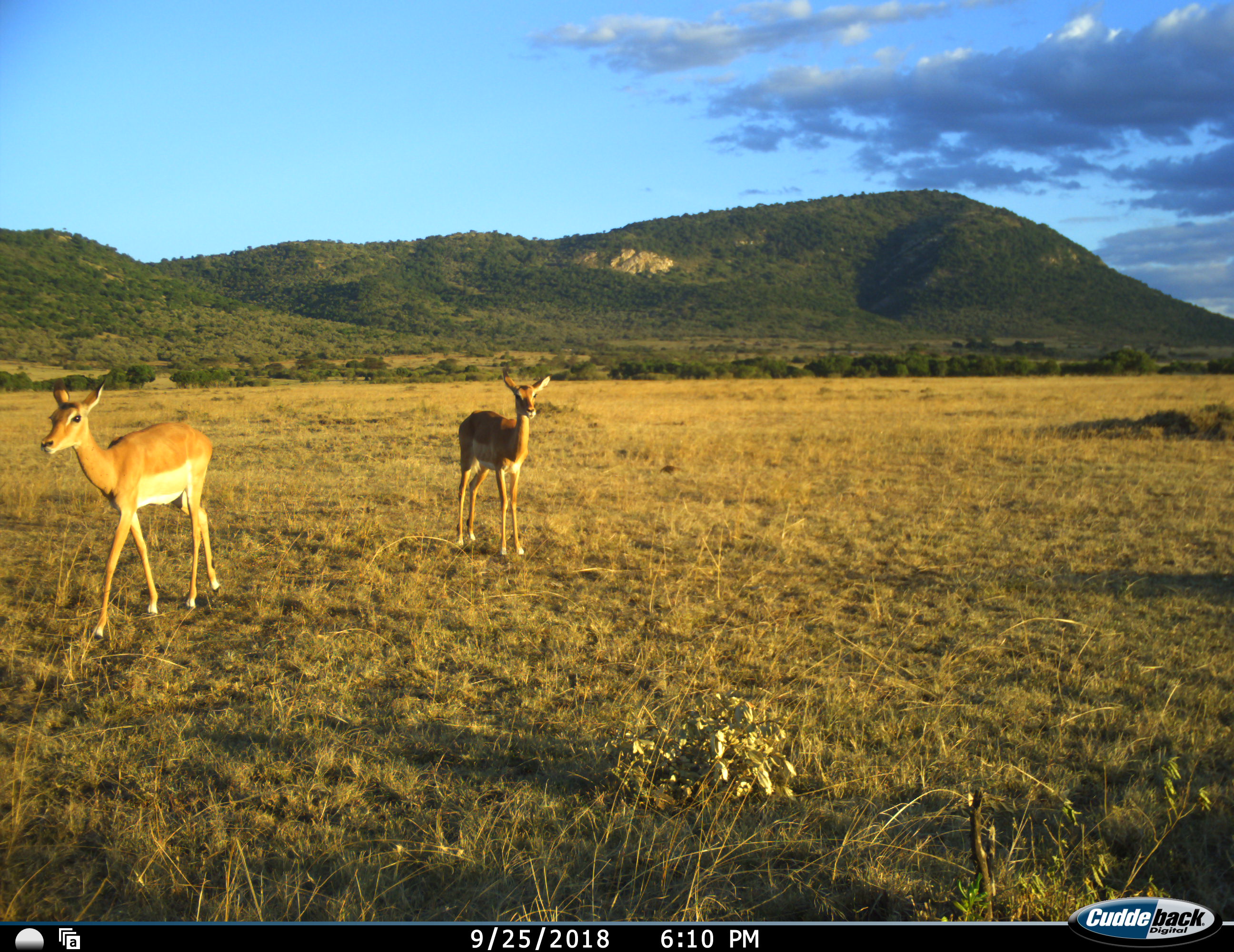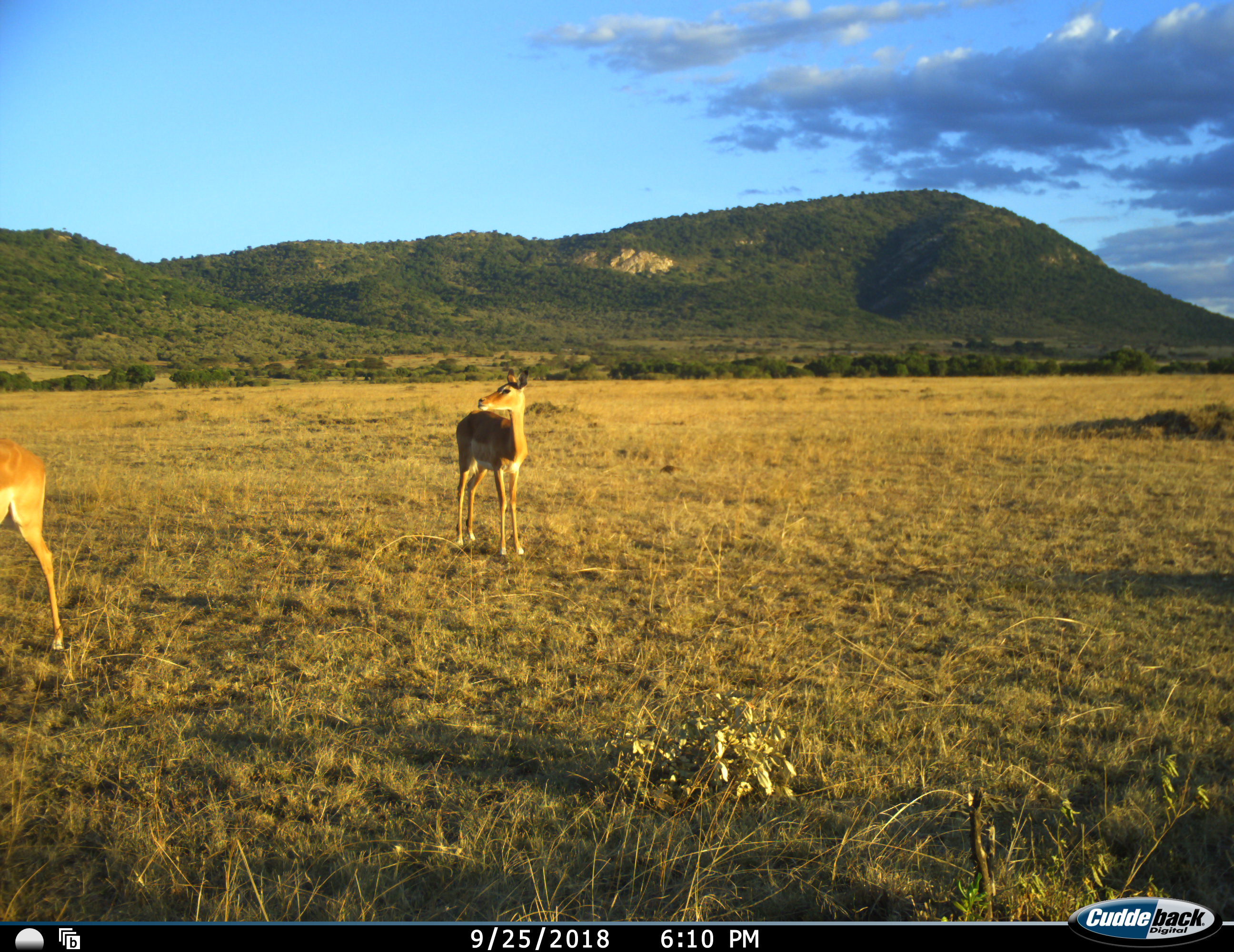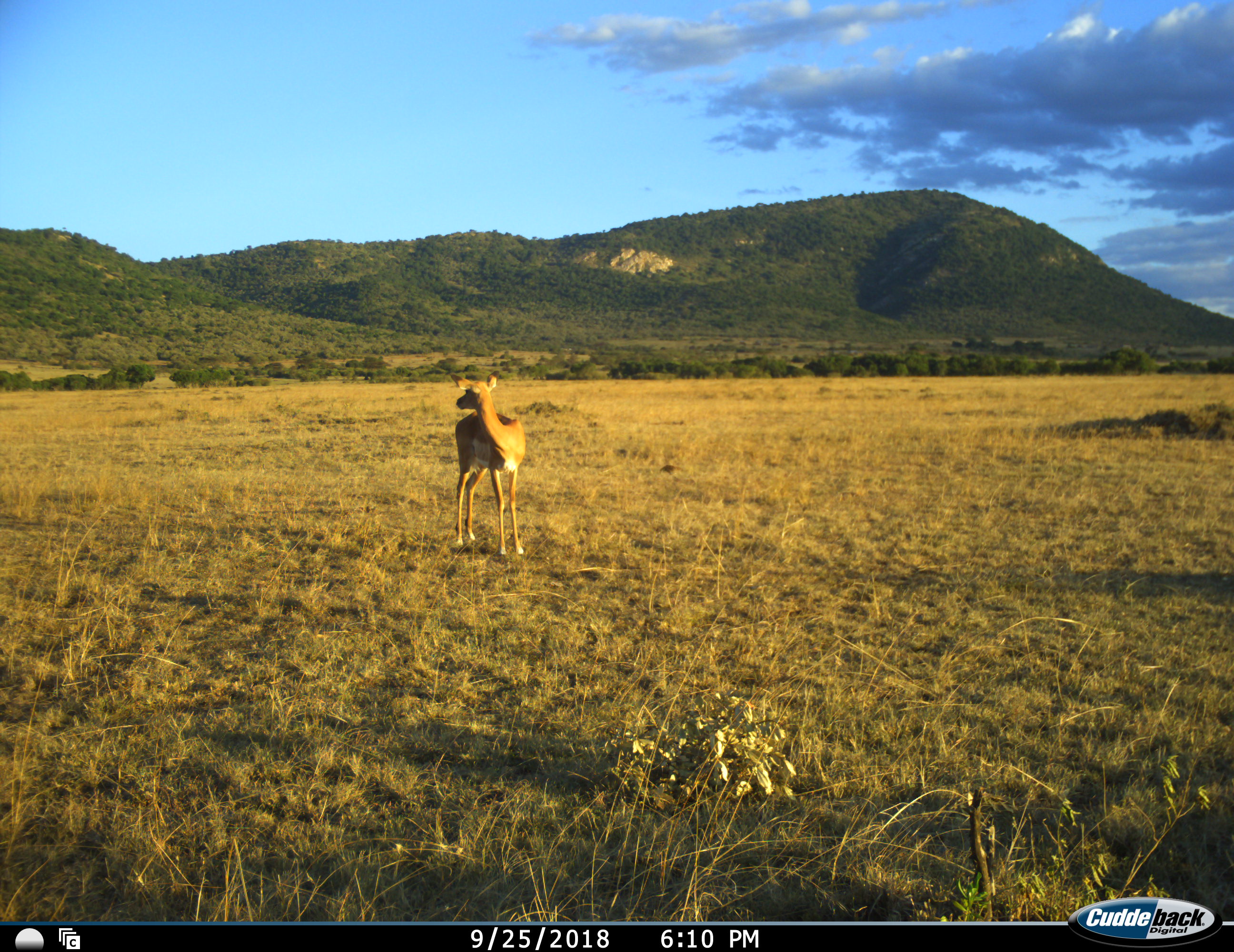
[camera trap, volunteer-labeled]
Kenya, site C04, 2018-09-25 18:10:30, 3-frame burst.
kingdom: Animalia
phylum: Chordata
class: Mammalia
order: Artiodactyla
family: Bovidae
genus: Aepyceros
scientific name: Aepyceros melampus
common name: impala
Impala (Aepyceros melampus), count 2. Behavior (volunteer vote fractions): standing 88%, resting 0%, moving 88%, interacting 0%. Young present (vote fraction): 12%. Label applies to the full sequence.